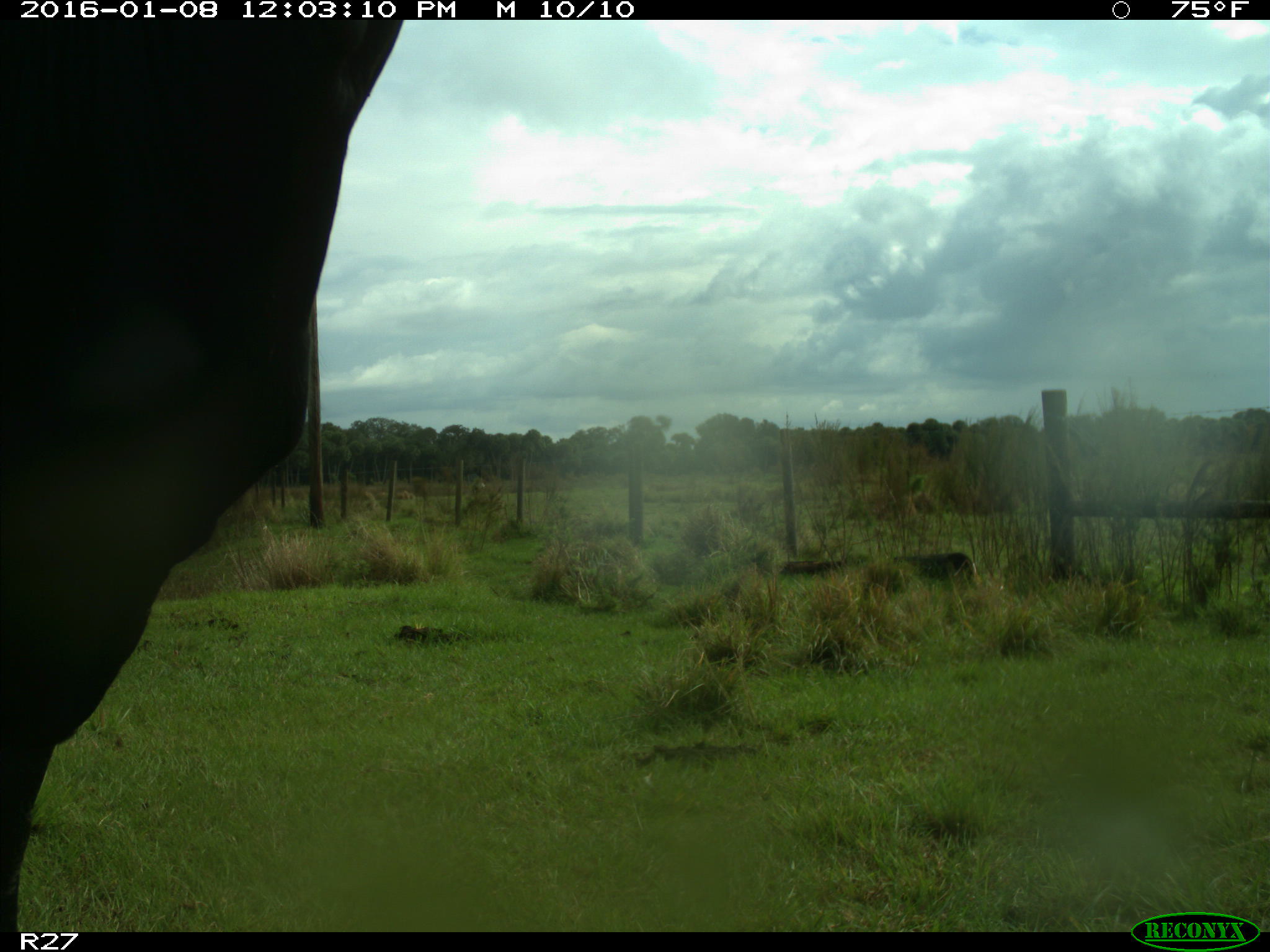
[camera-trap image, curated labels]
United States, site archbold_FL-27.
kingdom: Animalia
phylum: Chordata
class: Mammalia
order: Artiodactyla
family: Bovidae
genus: Bos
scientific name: Bos taurus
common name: domestic cow